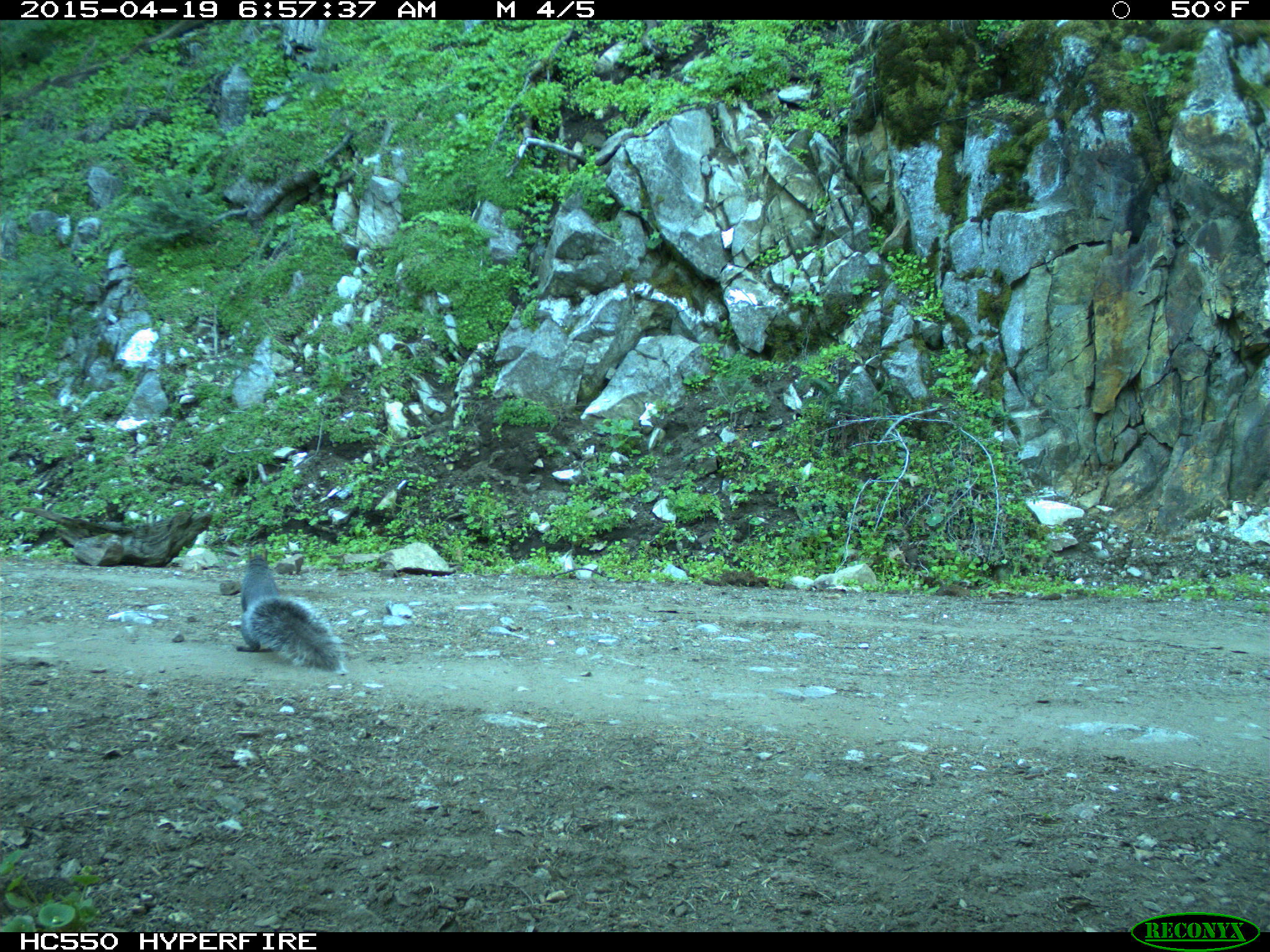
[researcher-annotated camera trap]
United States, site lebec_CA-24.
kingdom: Animalia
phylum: Chordata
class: Mammalia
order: Rodentia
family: Sciuridae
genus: Sciurus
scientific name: Sciurus carolinensis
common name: eastern gray squirrel